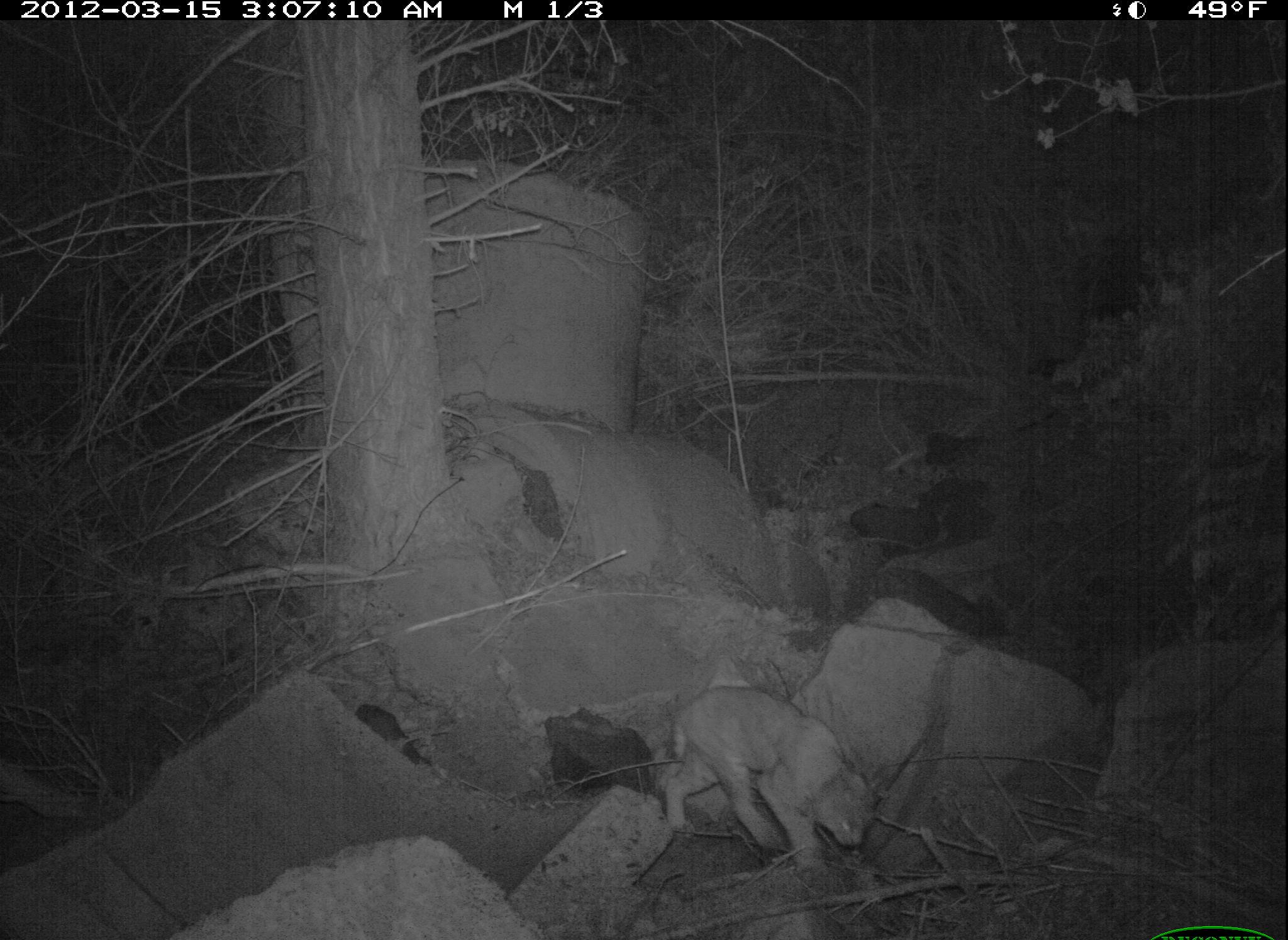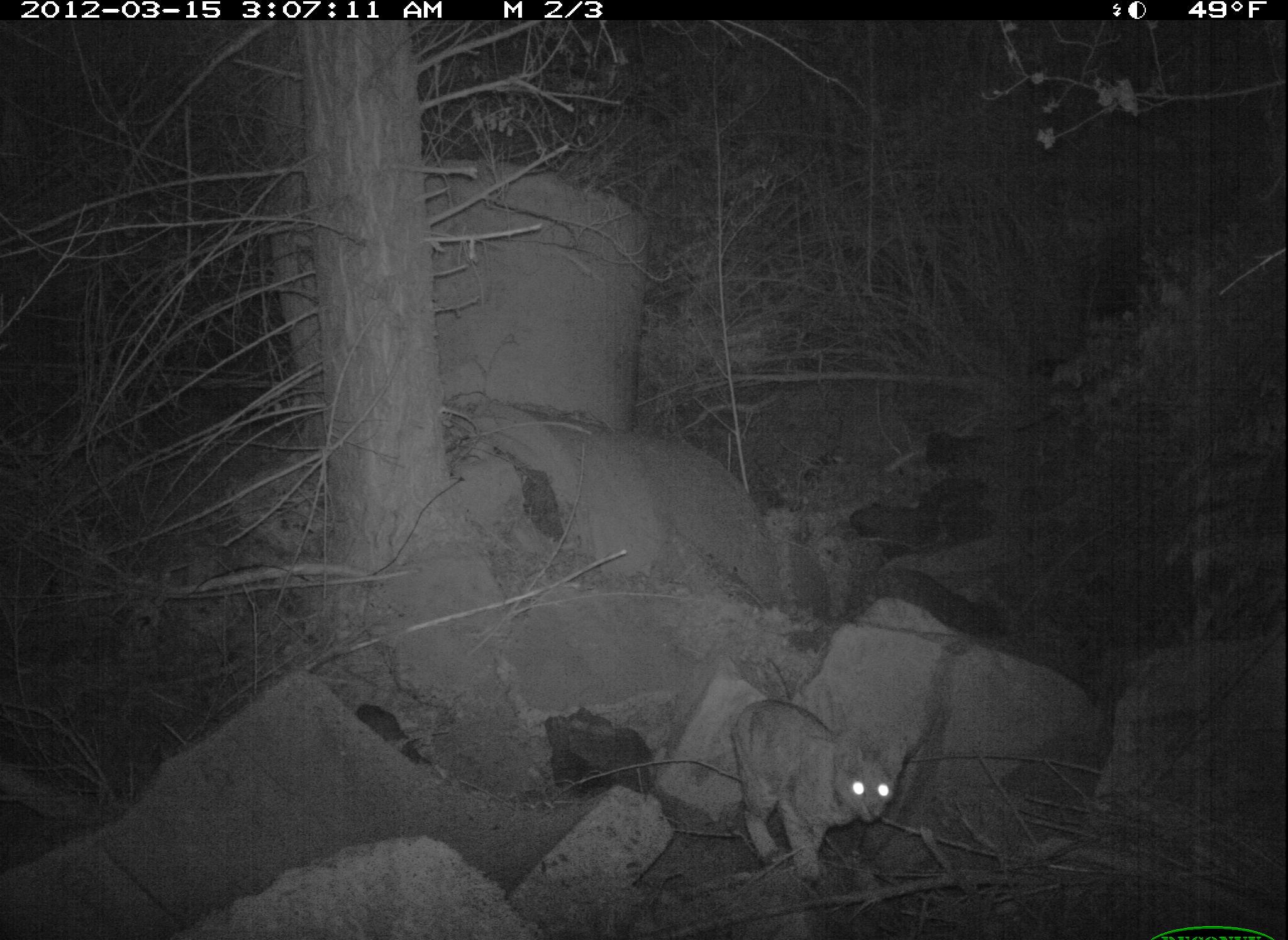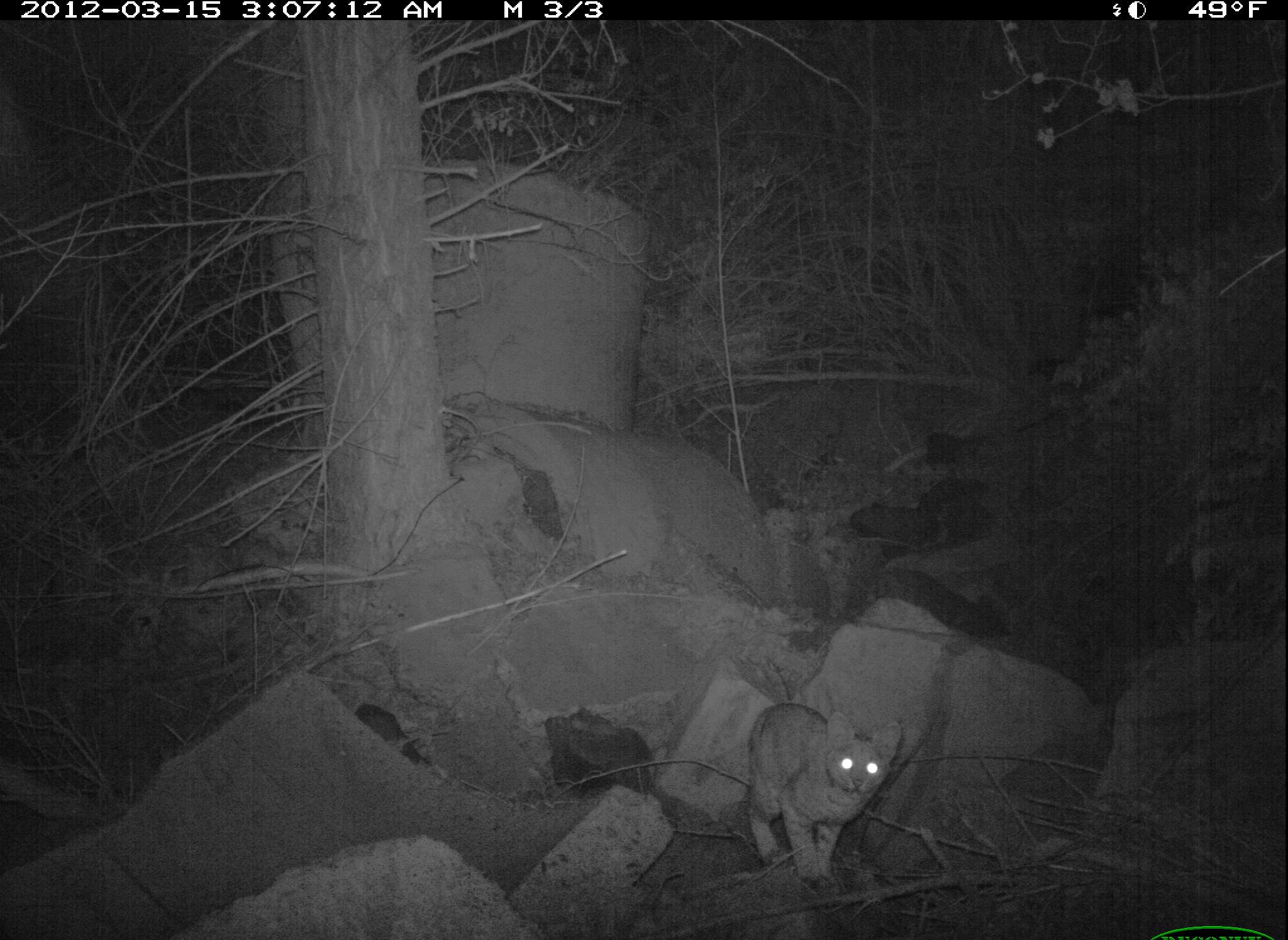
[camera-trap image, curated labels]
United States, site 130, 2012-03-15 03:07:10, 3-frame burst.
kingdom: Animalia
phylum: Chordata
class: Mammalia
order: Carnivora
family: Felidae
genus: Lynx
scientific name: Lynx rufus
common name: bobcat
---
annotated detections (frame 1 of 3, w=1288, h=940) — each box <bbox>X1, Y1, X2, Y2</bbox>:
bobcat: <bbox>655, 685, 886, 884</bbox>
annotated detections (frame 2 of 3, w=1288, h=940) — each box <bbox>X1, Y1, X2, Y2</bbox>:
bobcat: <bbox>708, 694, 913, 900</bbox>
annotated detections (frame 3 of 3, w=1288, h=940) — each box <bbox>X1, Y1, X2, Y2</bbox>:
bobcat: <bbox>726, 685, 906, 905</bbox>